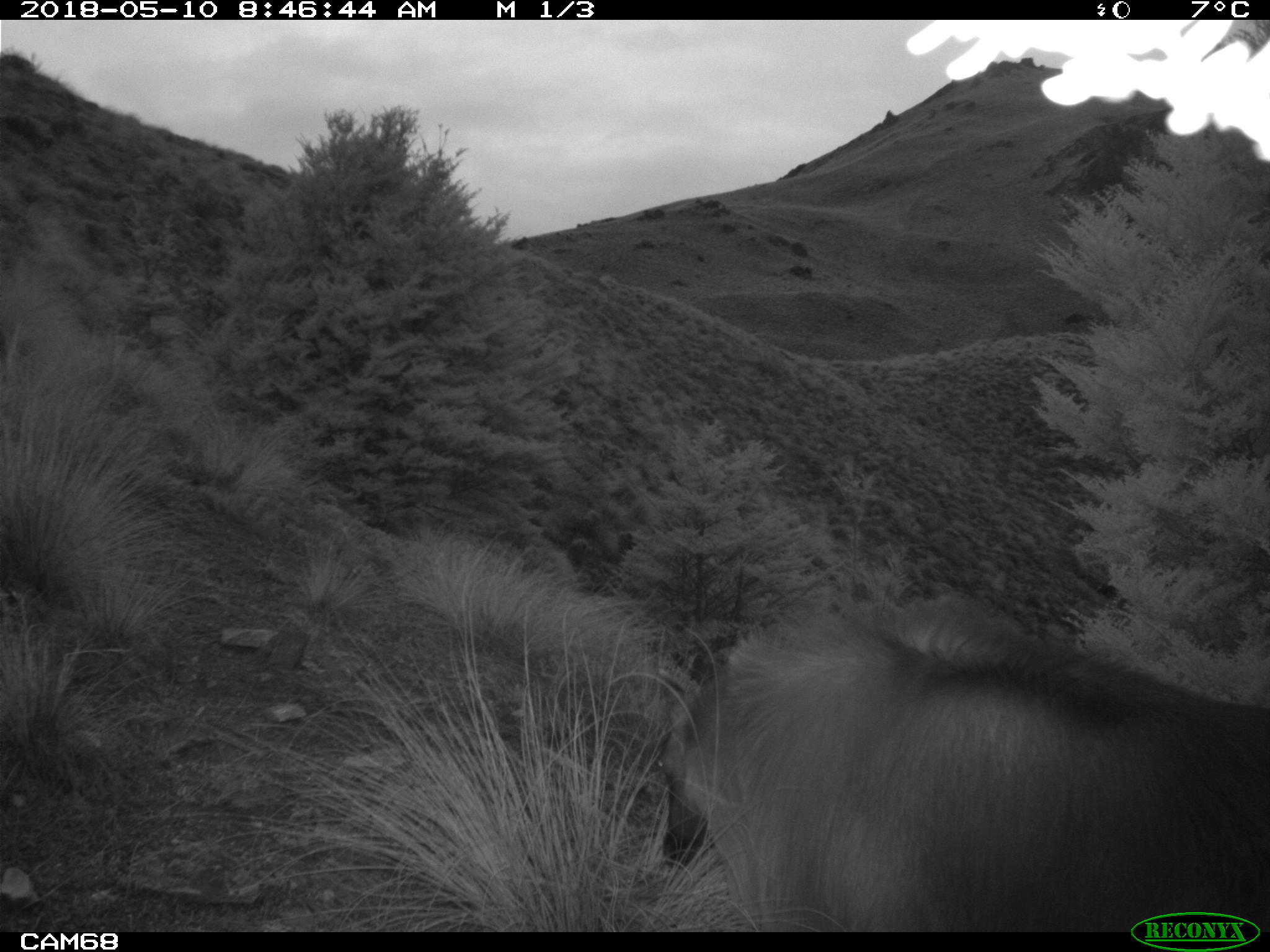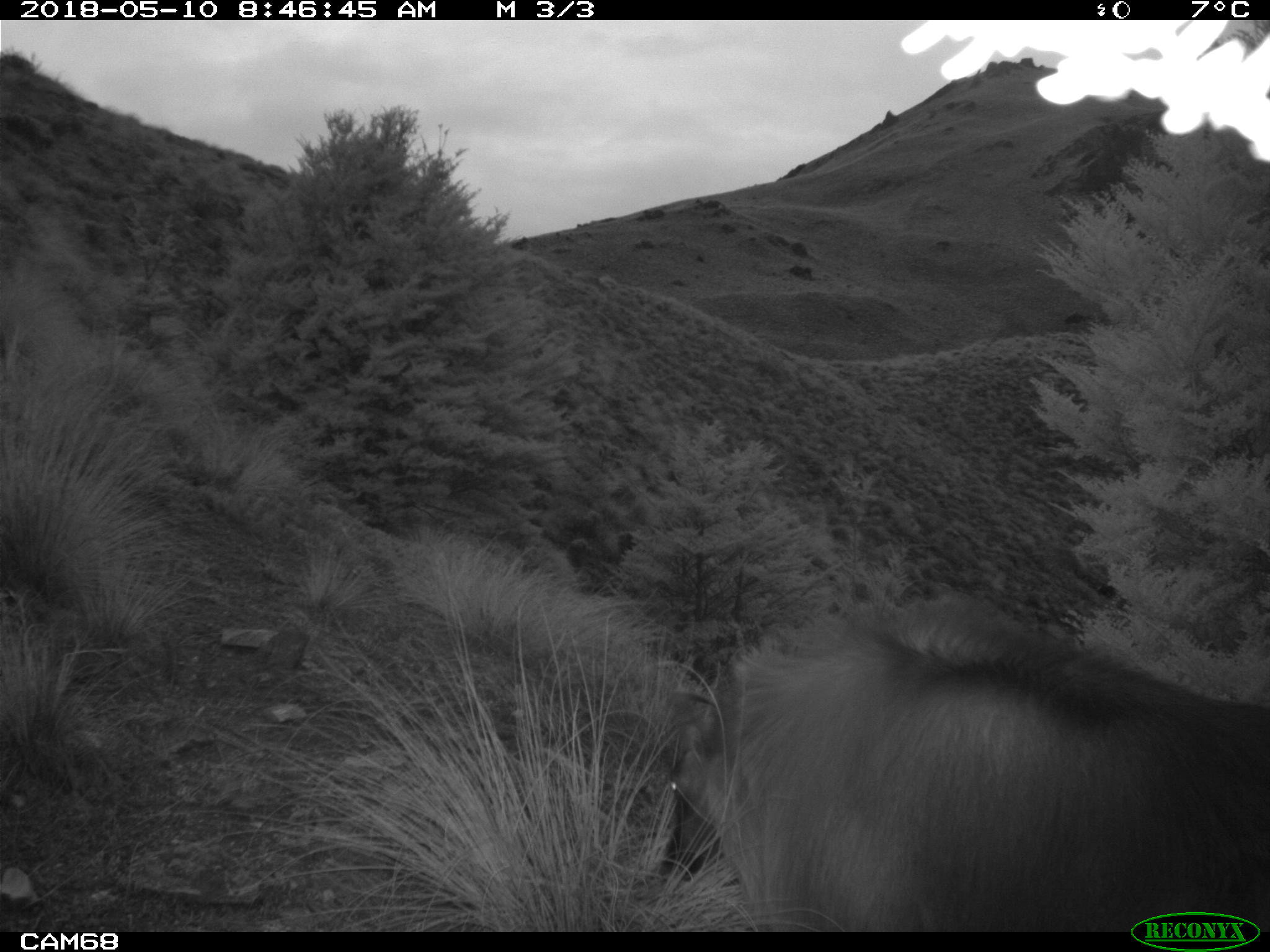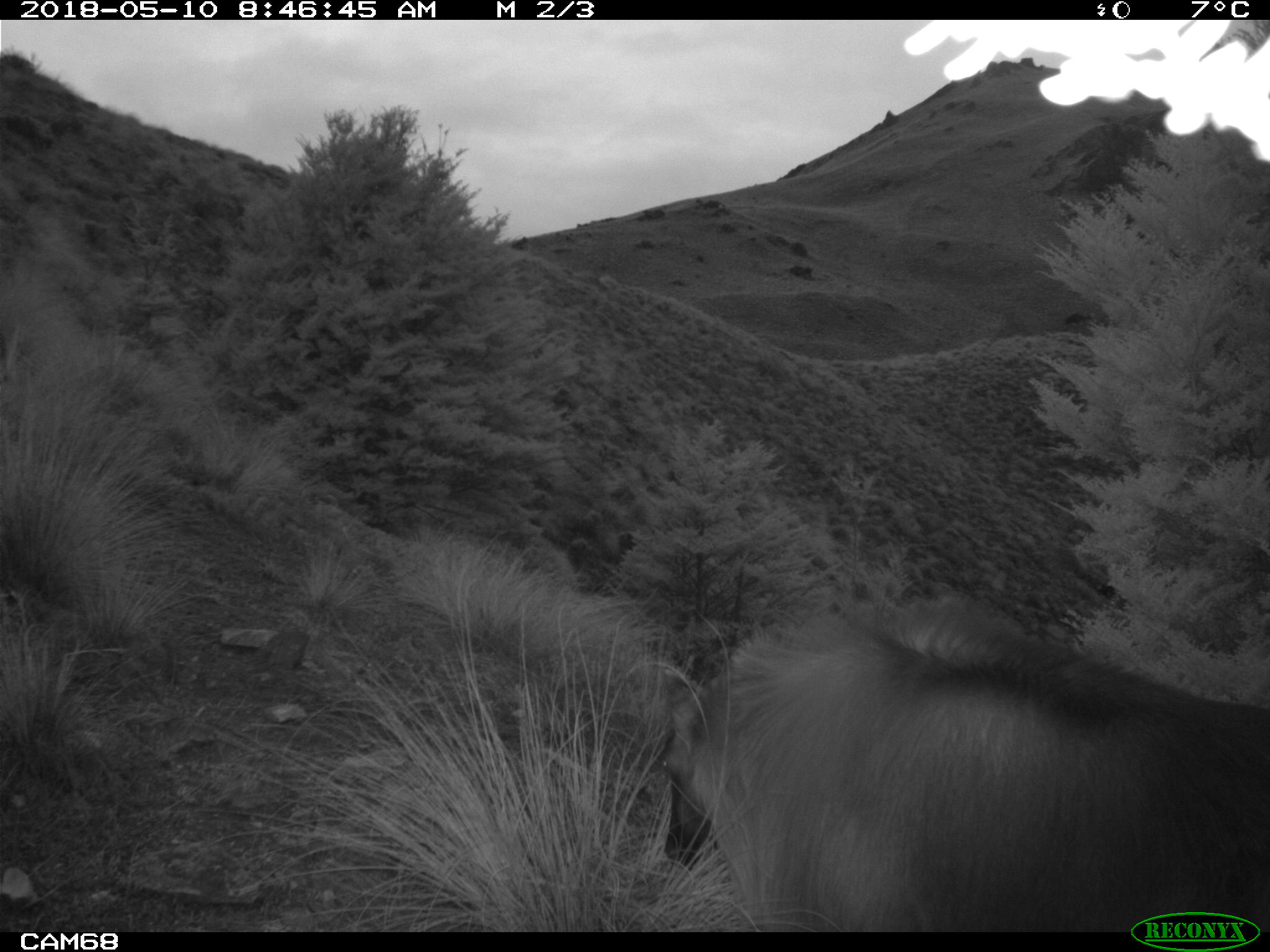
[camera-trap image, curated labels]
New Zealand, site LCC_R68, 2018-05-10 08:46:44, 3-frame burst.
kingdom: Animalia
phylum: Chordata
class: Mammalia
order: Artiodactyla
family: Bovidae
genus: Nilgiritragus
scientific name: Nilgiritragus hylocrius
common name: tahr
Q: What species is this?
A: Tahr (Nilgiritragus hylocrius).